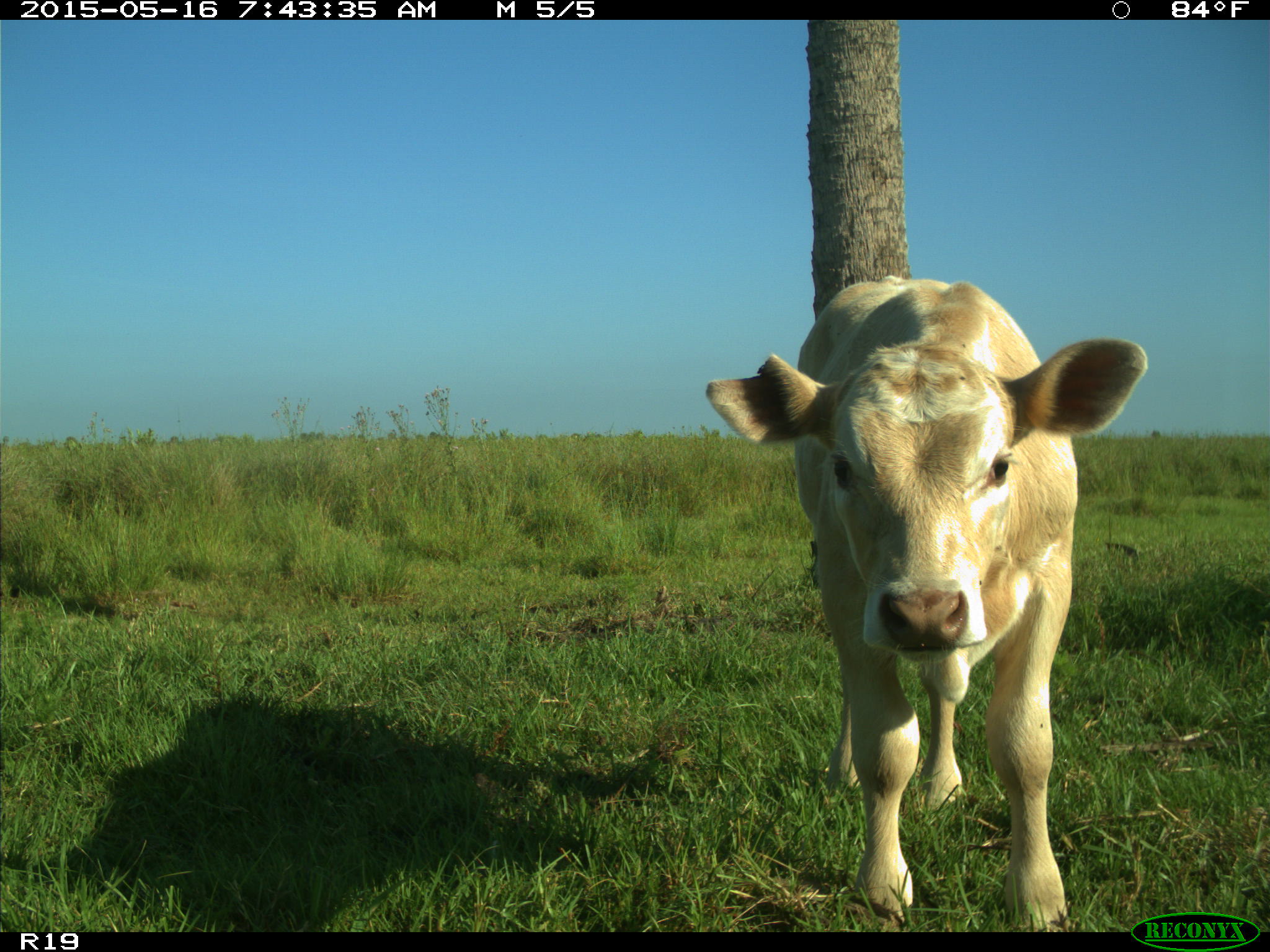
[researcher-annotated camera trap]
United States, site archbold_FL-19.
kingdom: Animalia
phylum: Chordata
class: Mammalia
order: Artiodactyla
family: Bovidae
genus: Bos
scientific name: Bos taurus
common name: domestic cow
Bos taurus (domestic cow).